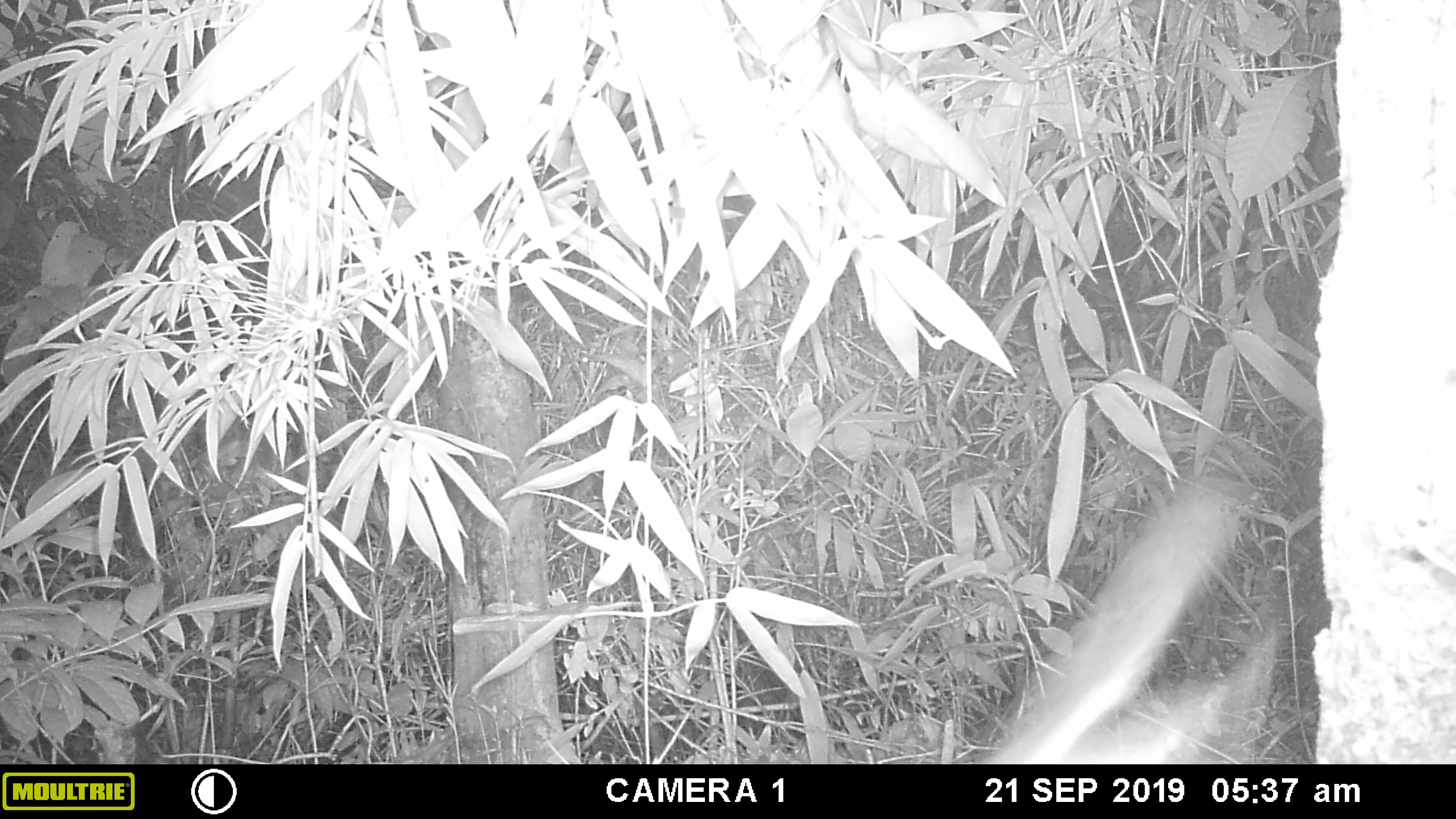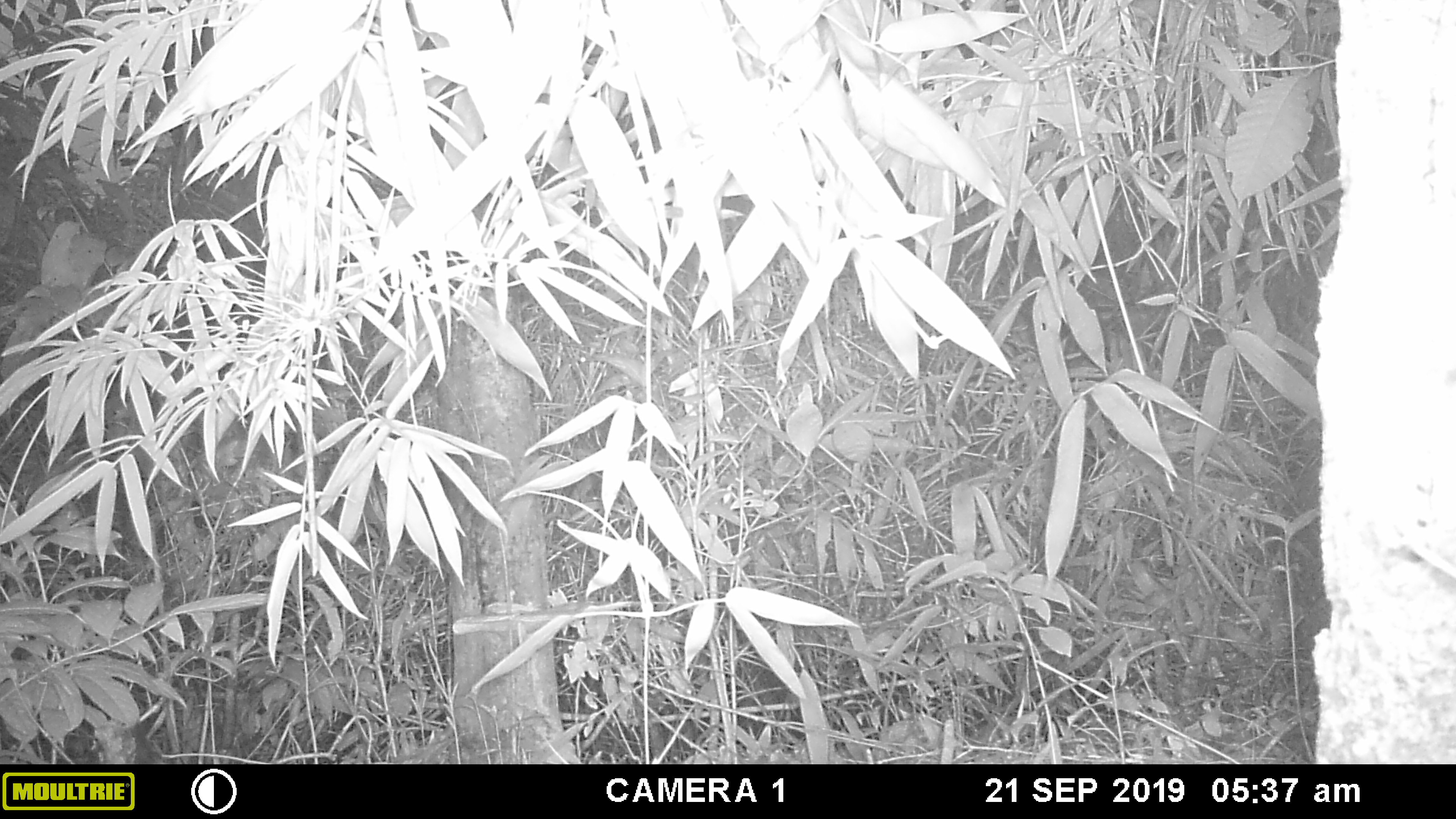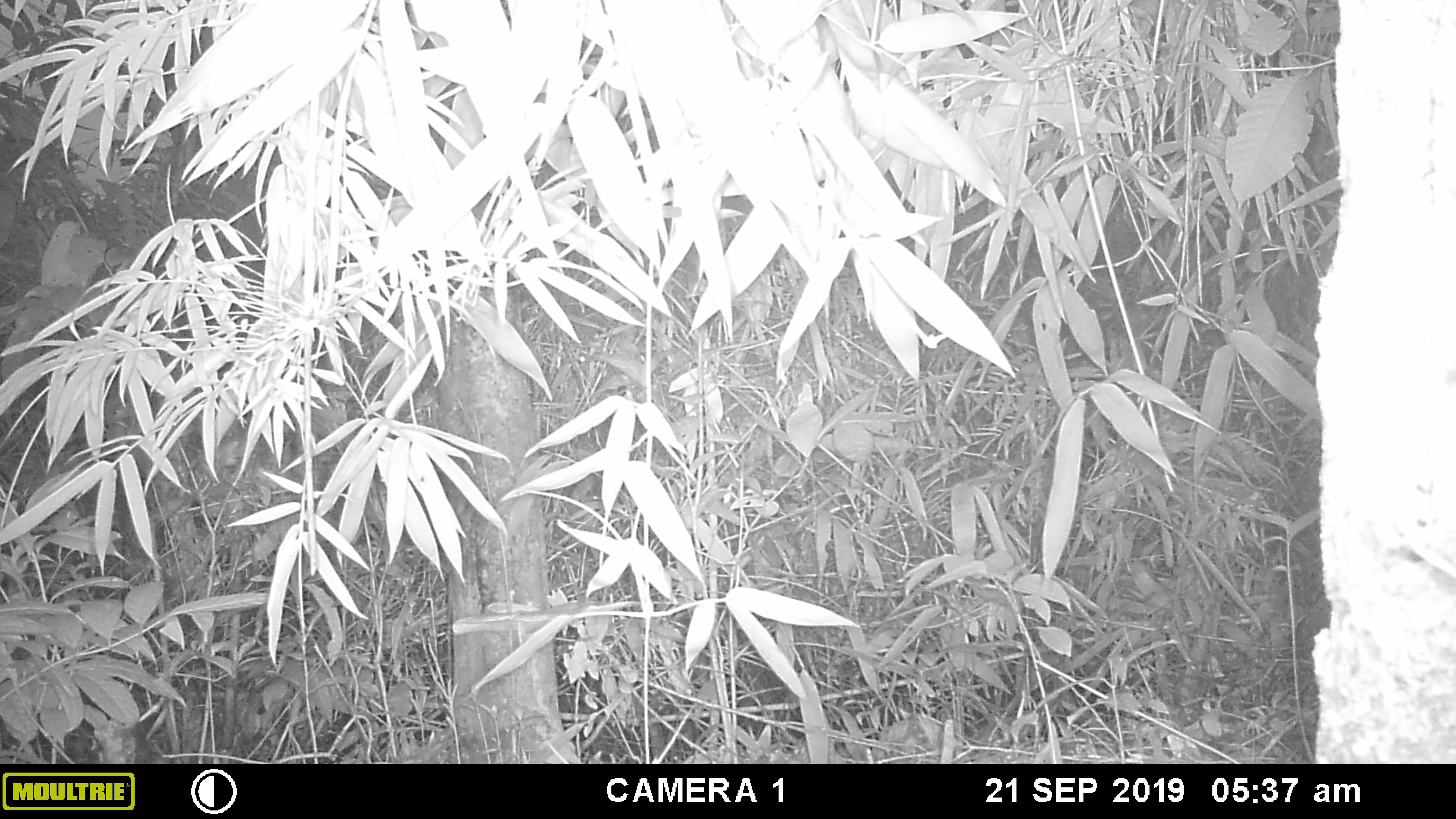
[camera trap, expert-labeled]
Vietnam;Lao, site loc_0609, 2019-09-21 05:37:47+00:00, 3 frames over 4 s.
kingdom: Animalia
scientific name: Animalia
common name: animal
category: unidentified animal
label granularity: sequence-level